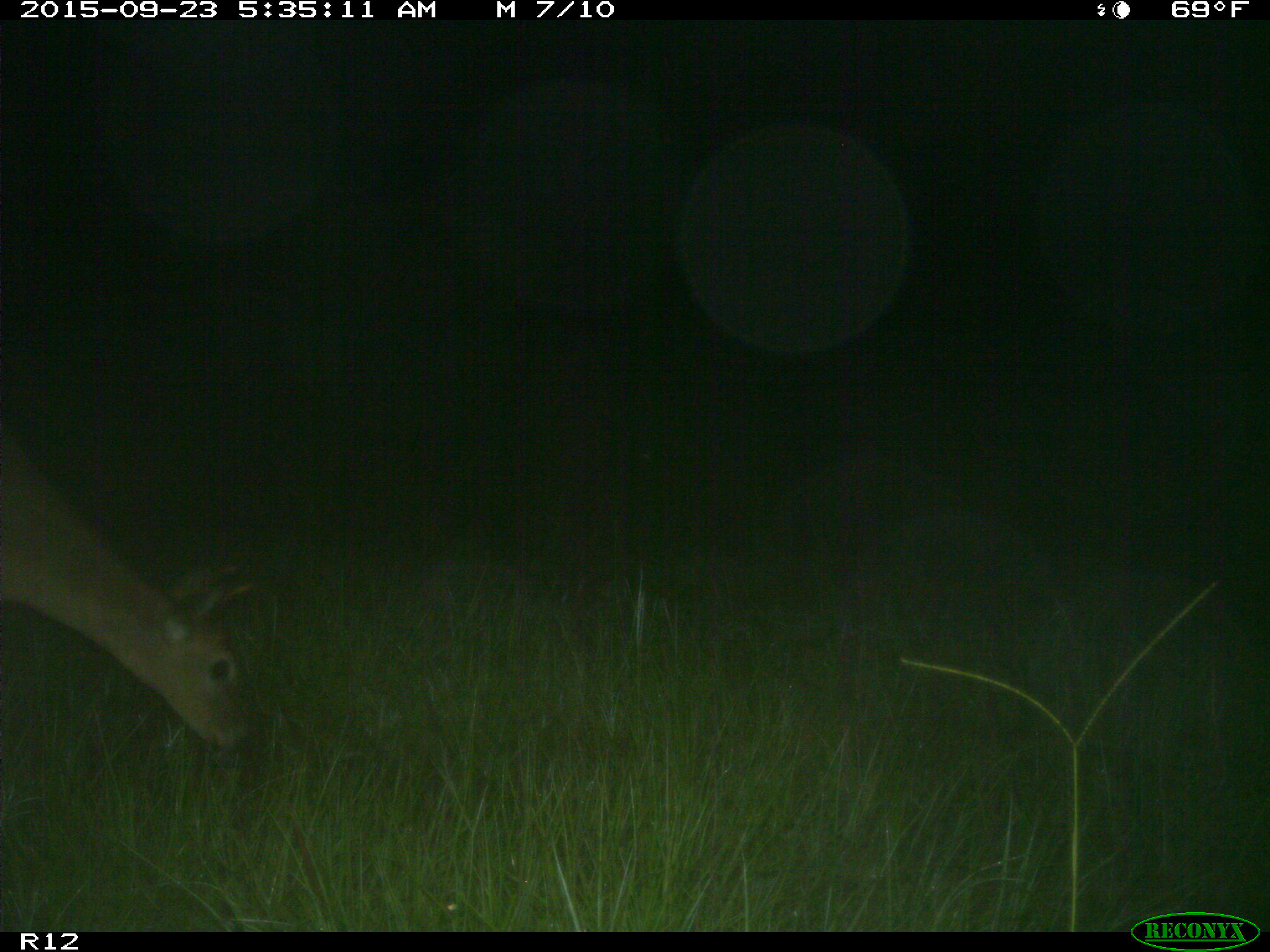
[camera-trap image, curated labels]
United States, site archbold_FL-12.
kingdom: Animalia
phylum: Chordata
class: Mammalia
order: Artiodactyla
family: Cervidae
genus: Odocoileus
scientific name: Odocoileus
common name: deer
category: unidentified deer